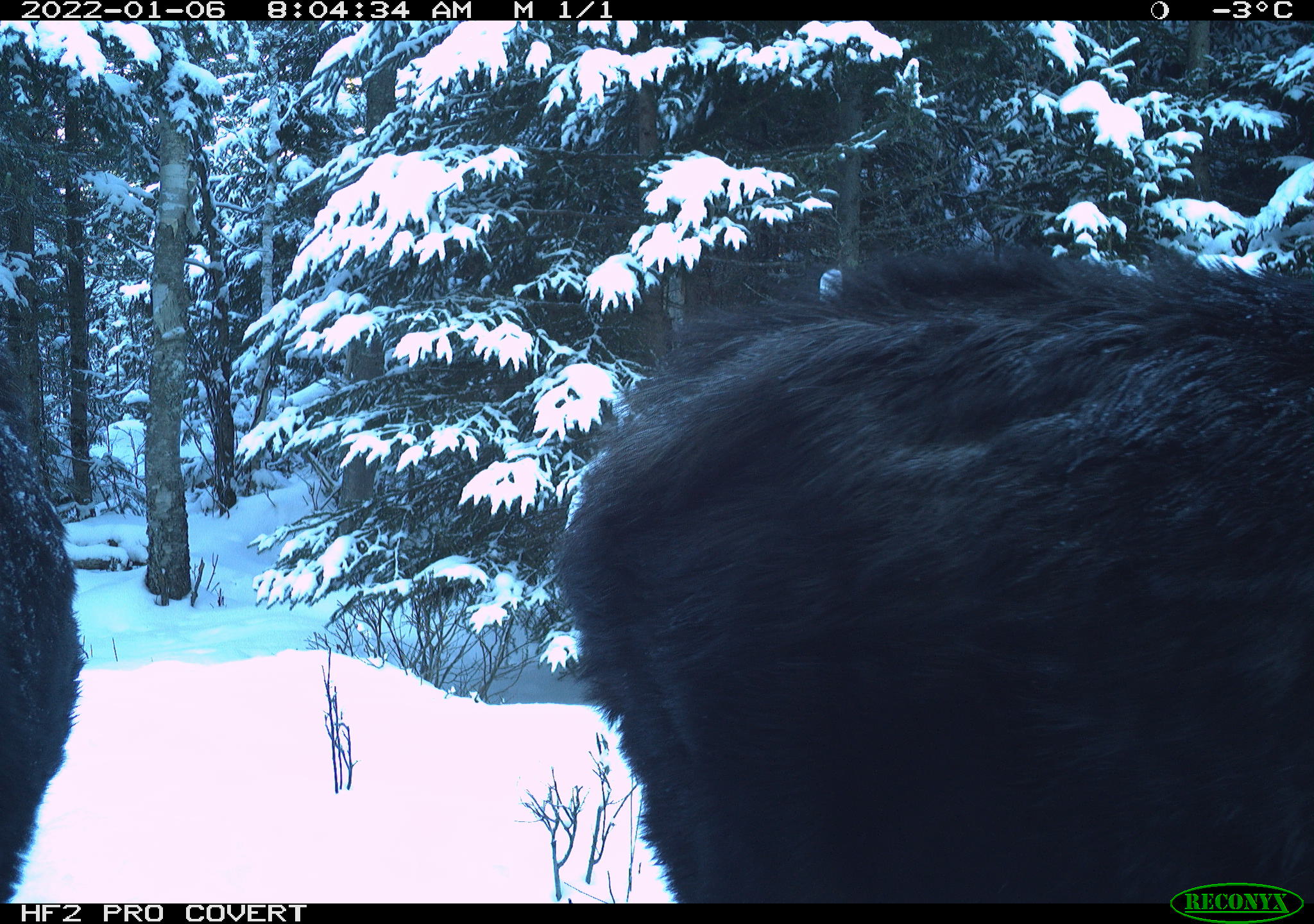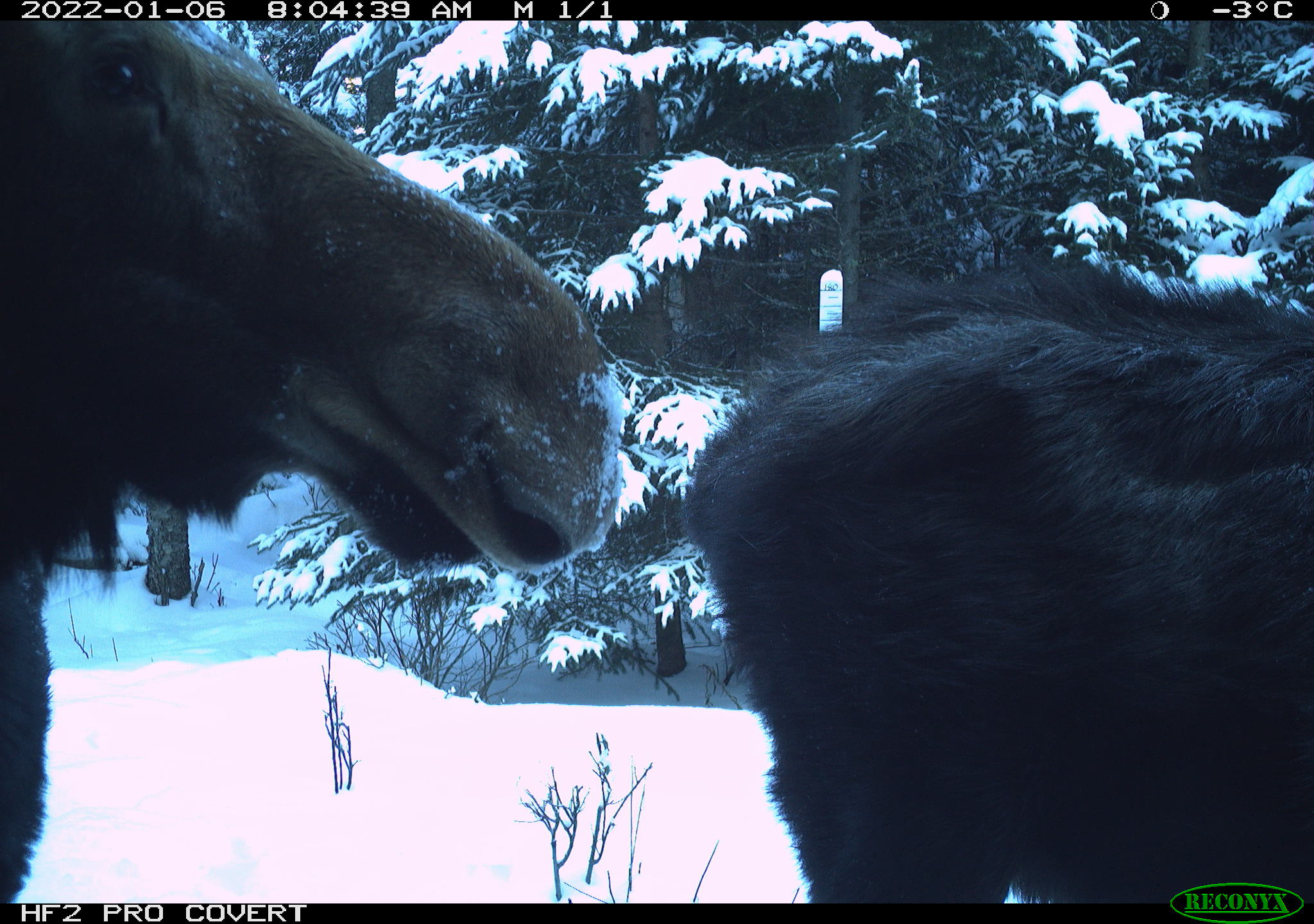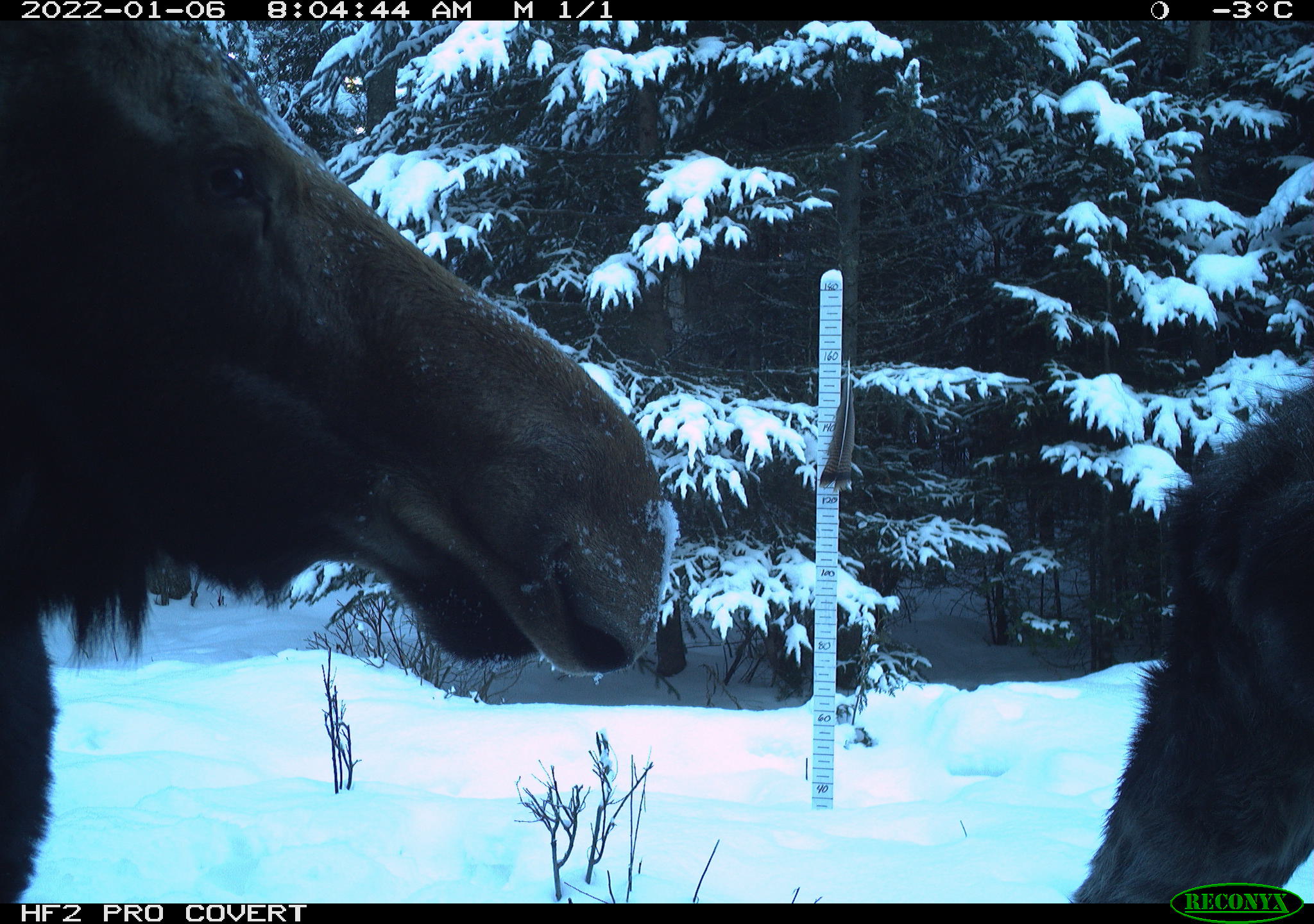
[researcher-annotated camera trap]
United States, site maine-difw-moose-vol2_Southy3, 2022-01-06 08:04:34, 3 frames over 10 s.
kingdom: Animalia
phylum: Chordata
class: Mammalia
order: Artiodactyla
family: Cervidae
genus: Alces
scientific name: Alces alces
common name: moose